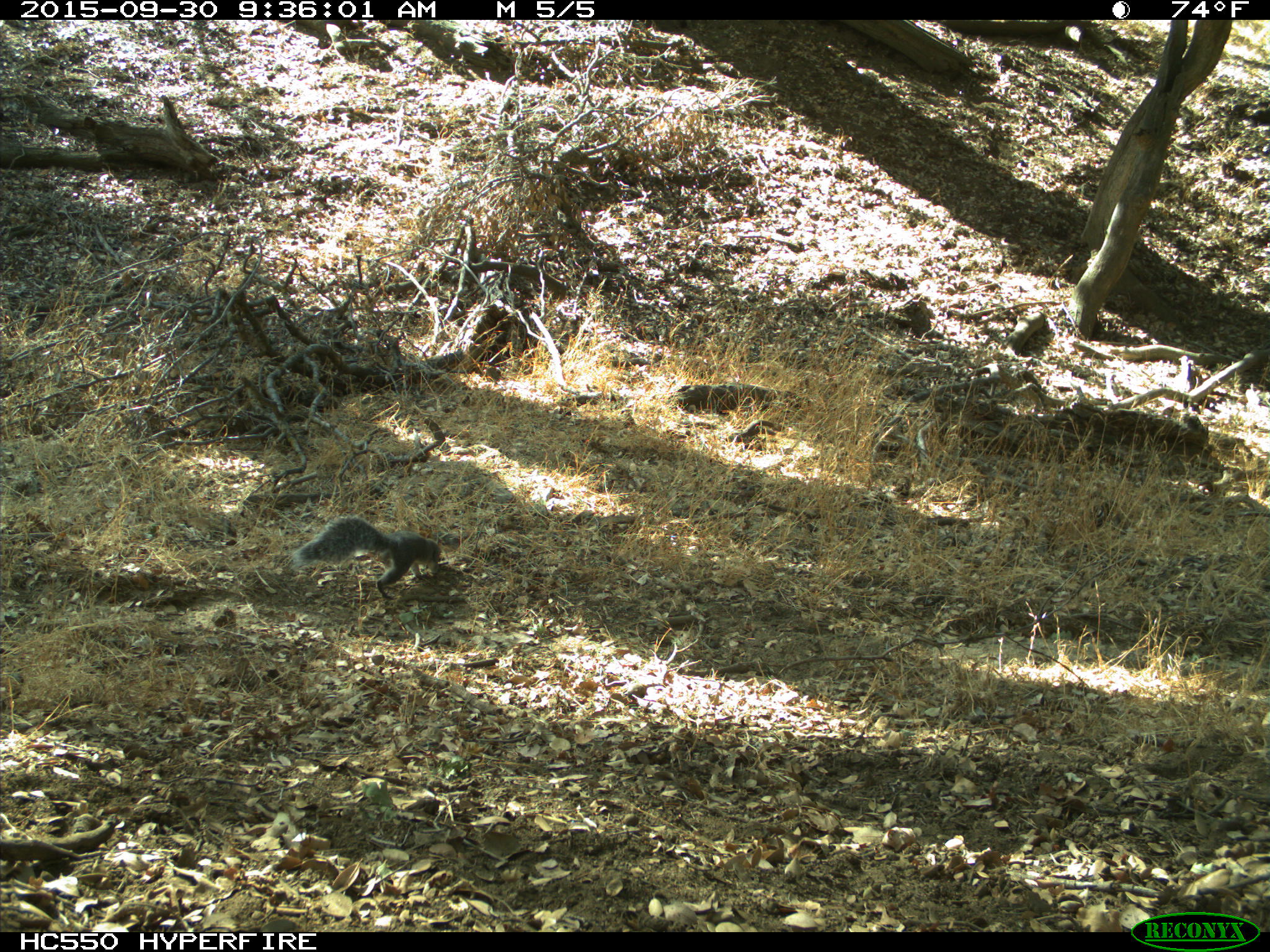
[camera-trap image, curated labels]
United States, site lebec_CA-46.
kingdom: Animalia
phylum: Chordata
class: Mammalia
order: Rodentia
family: Sciuridae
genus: Sciurus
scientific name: Sciurus carolinensis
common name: eastern gray squirrel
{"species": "Sciurus carolinensis (eastern gray squirrel)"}